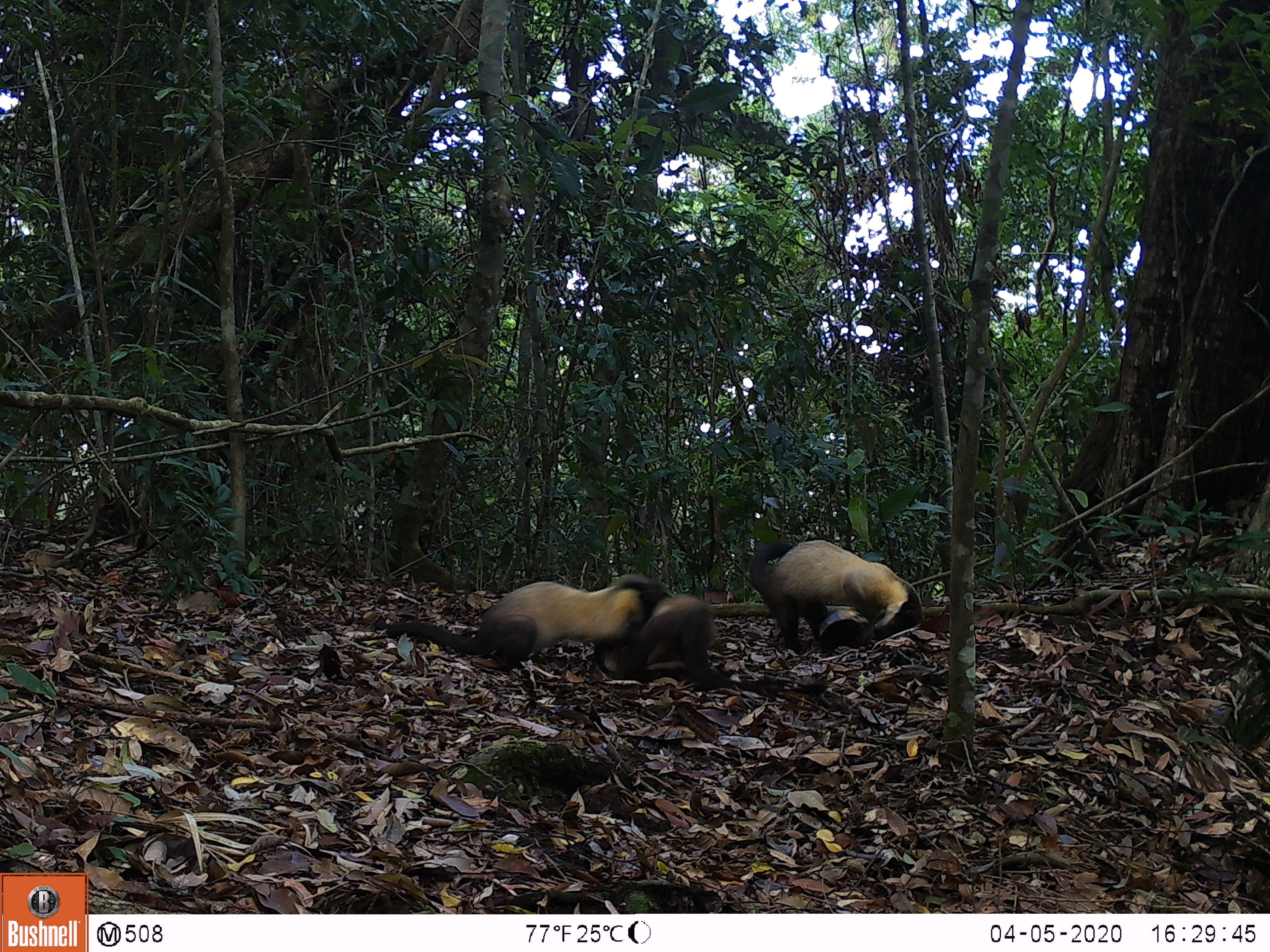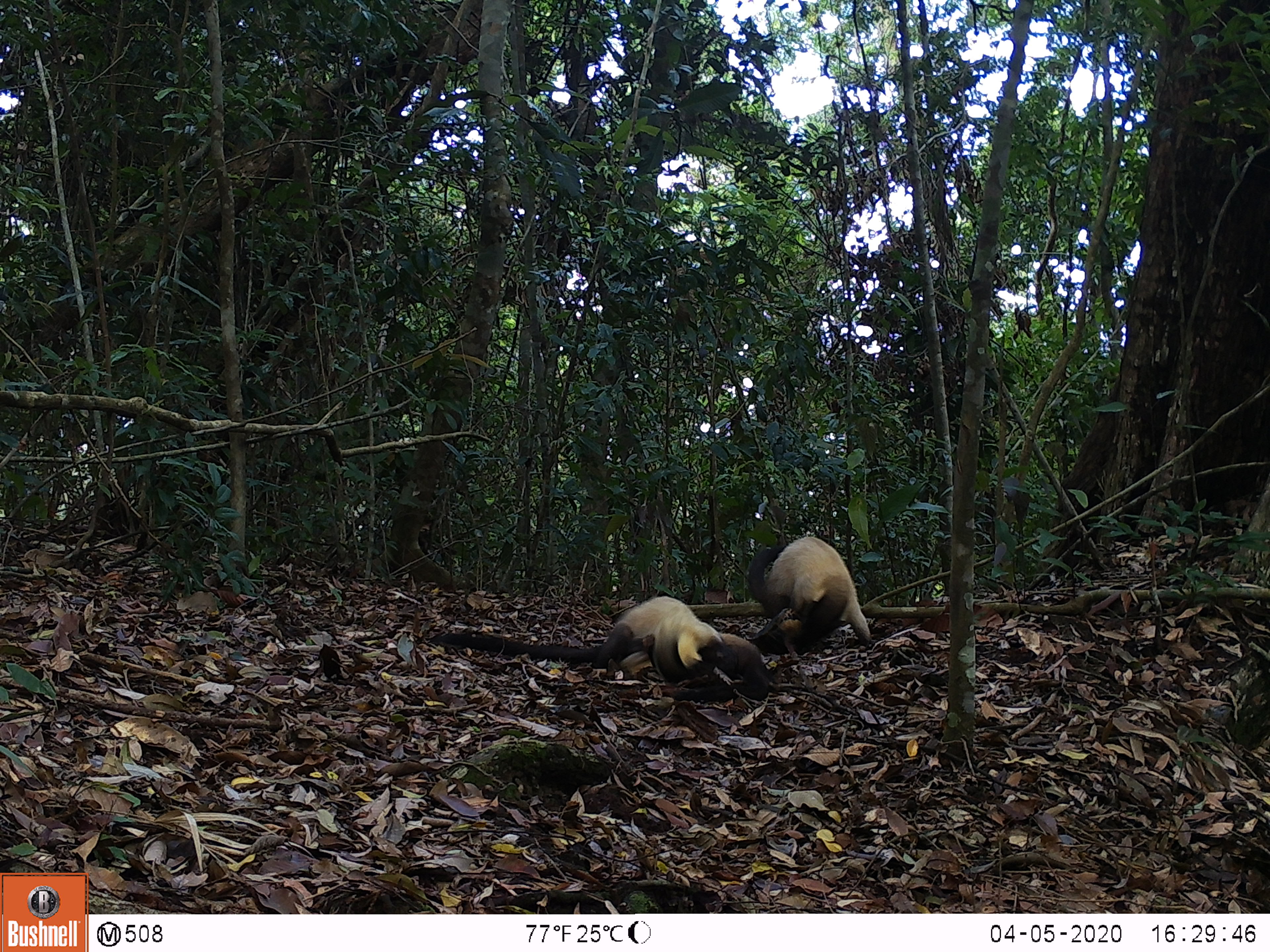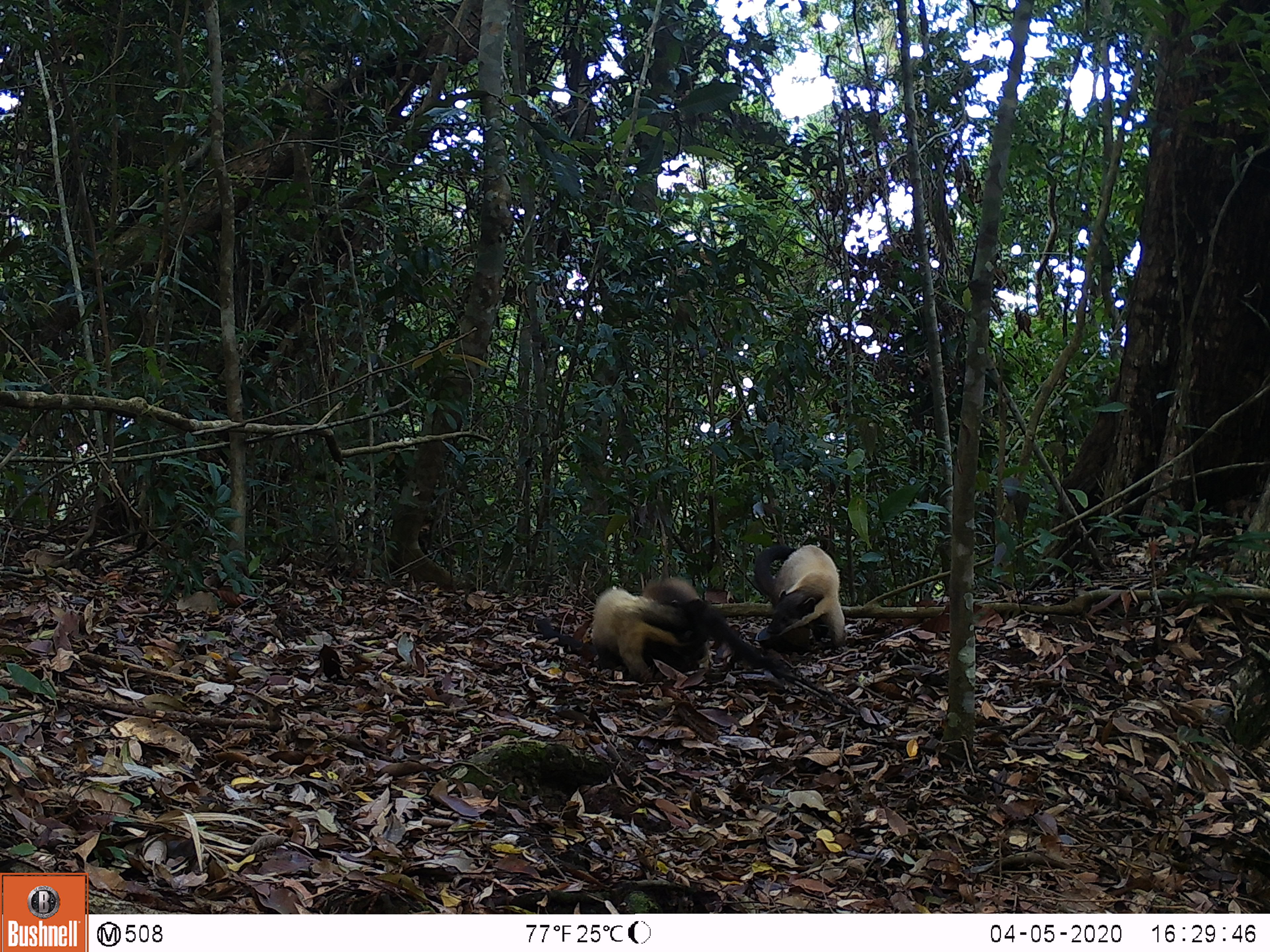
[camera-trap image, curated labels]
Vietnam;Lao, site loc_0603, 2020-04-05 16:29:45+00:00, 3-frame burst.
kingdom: Animalia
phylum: Chordata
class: Mammalia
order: Carnivora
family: Mustelidae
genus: Martes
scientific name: Martes flavigula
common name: yellow-throated marten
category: yellow throated marten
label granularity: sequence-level